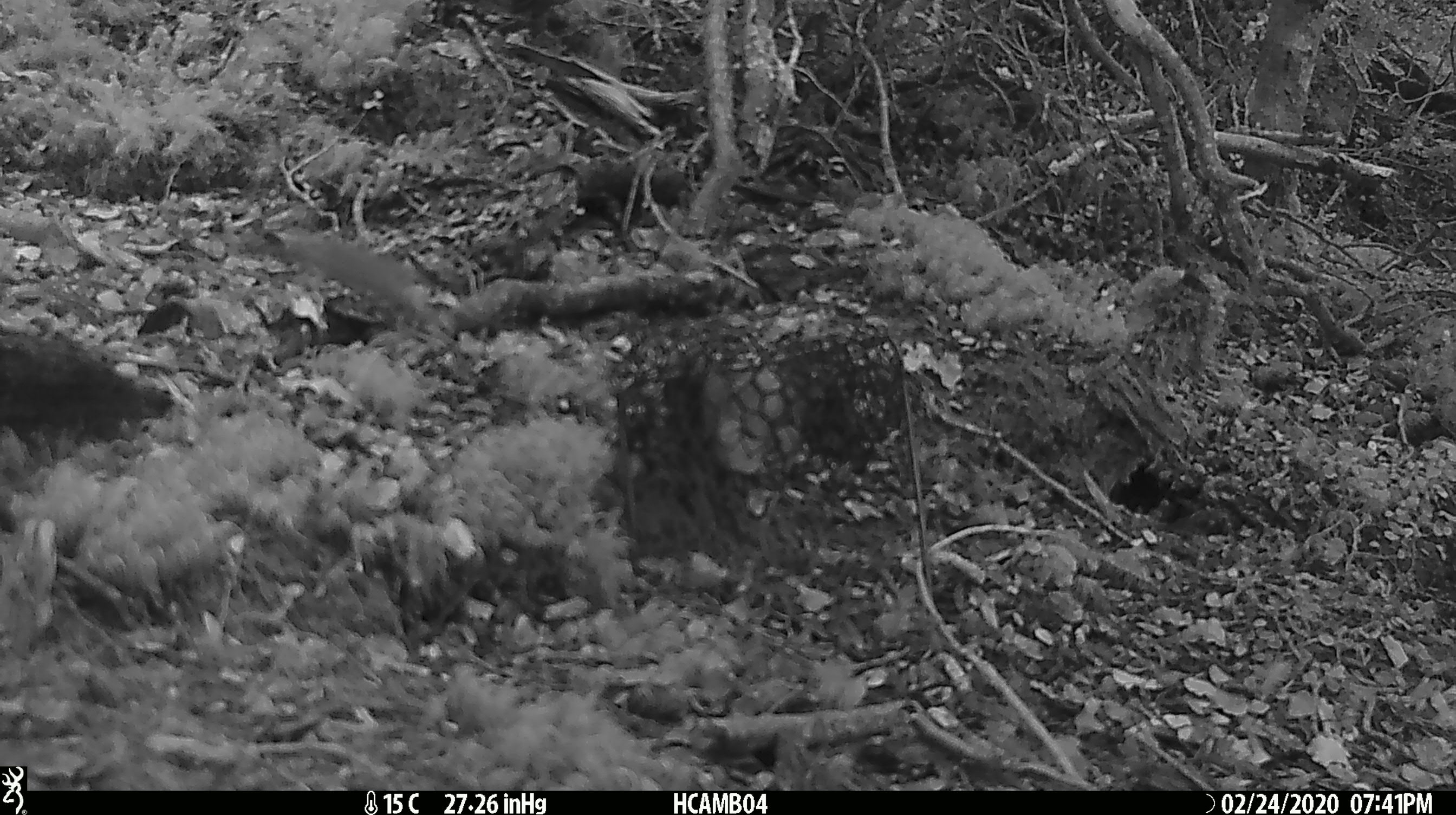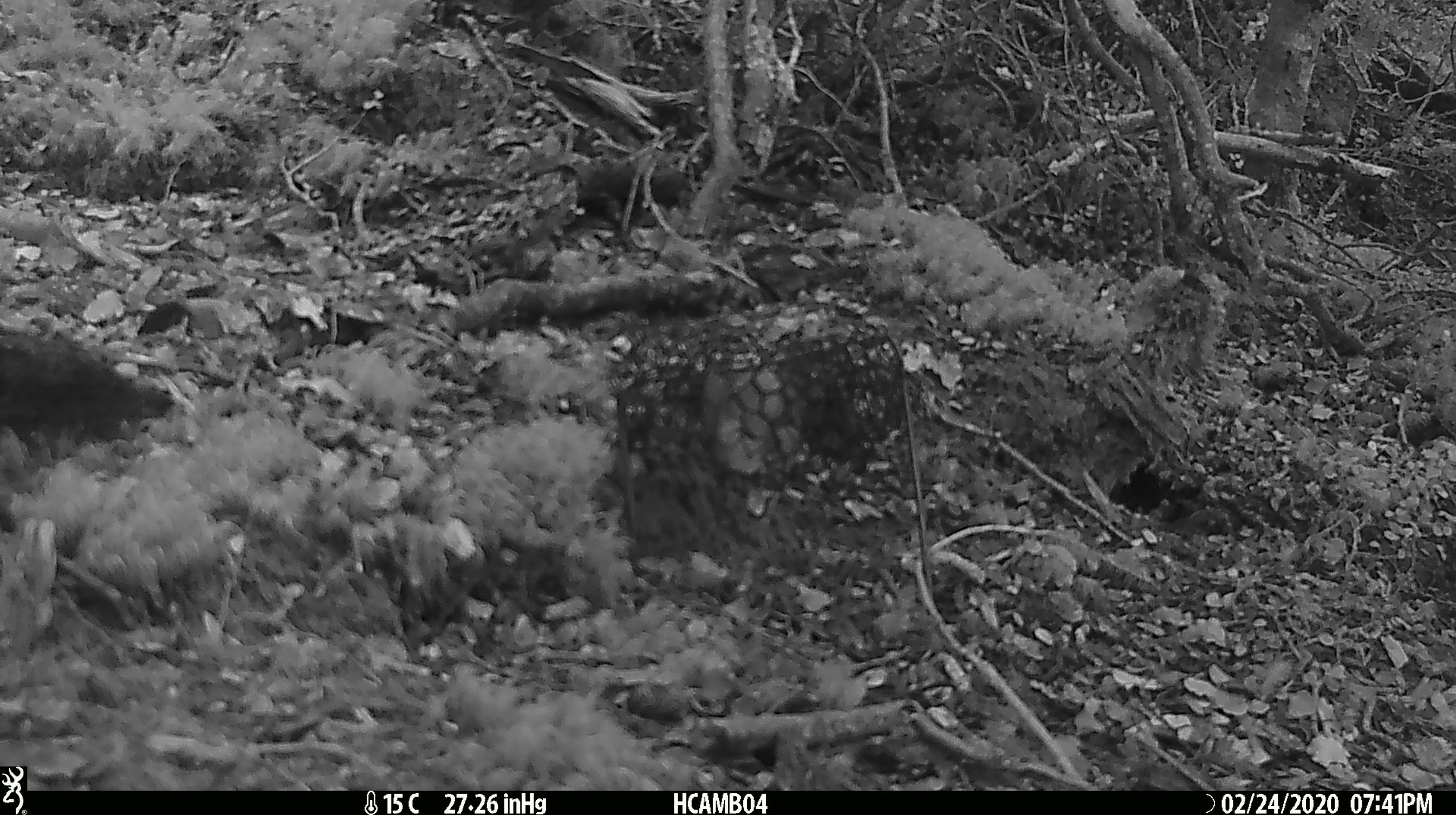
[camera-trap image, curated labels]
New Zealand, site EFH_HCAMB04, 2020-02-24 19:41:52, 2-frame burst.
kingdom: Animalia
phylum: Chordata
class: Mammalia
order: Rodentia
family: Muridae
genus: Mus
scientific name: Mus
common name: mouse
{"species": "mouse (Mus)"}